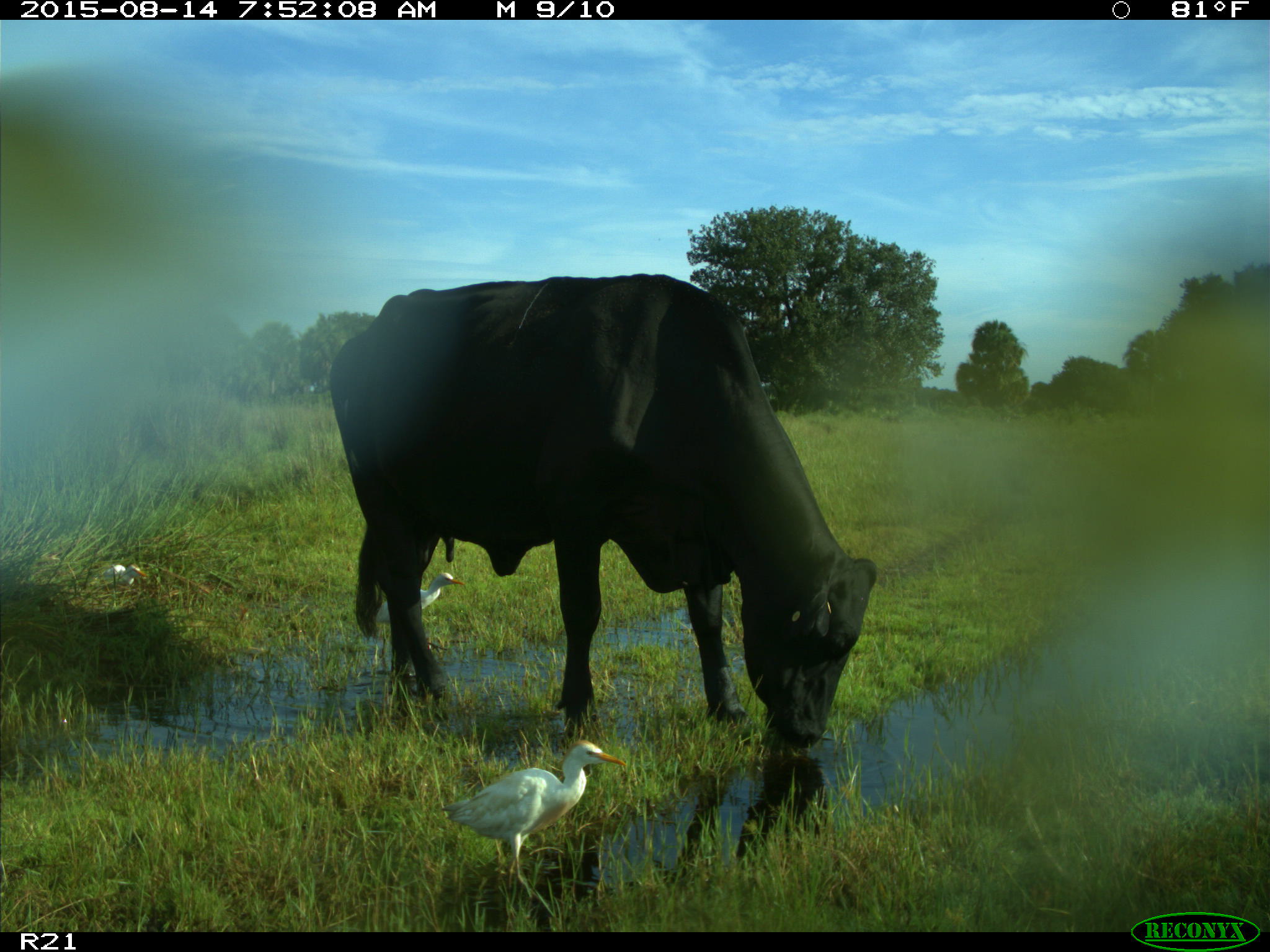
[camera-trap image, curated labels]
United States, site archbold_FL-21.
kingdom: Animalia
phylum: Chordata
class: Mammalia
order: Artiodactyla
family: Bovidae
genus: Bos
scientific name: Bos taurus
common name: domestic cow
Bos taurus (domestic cow).